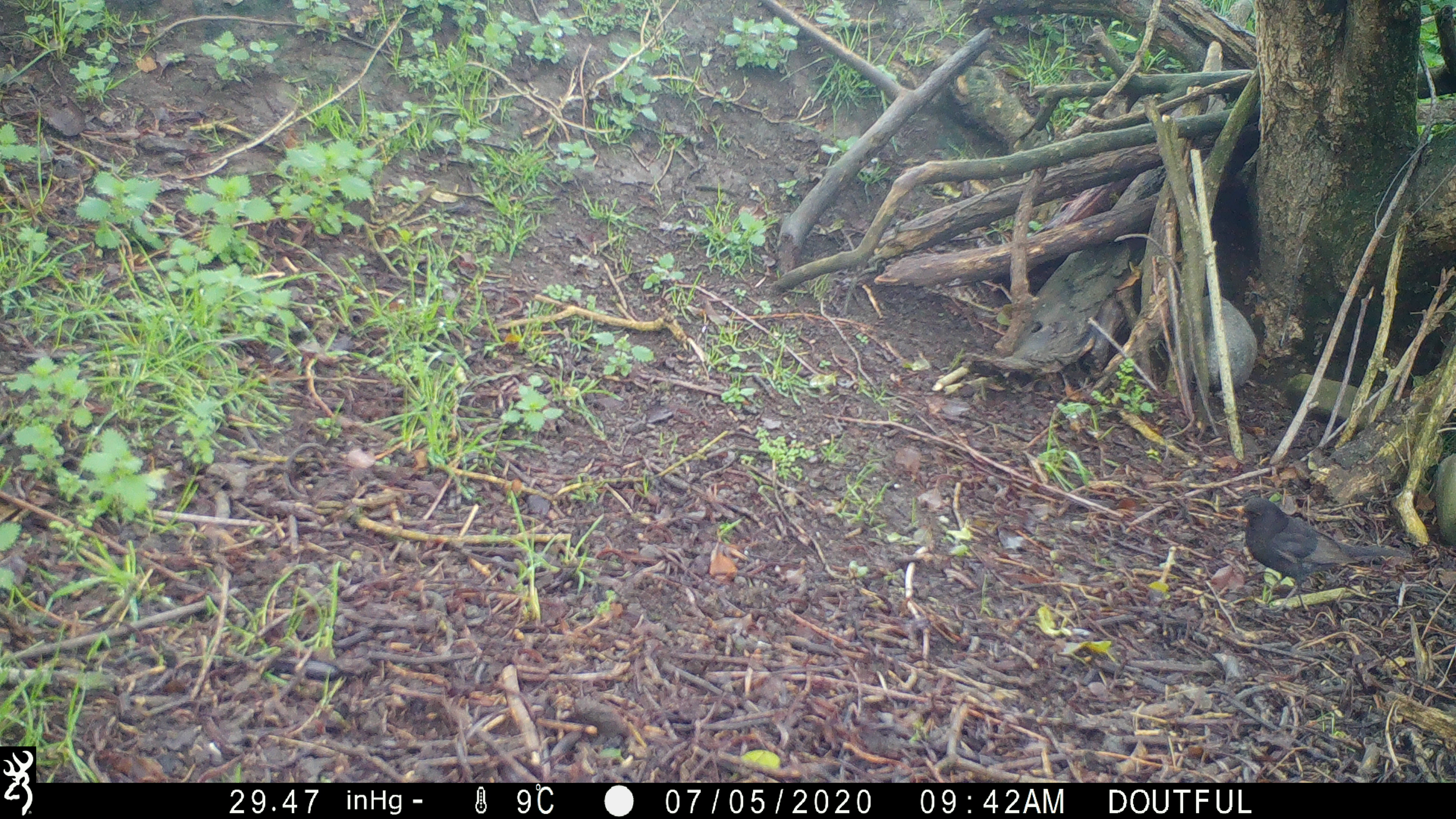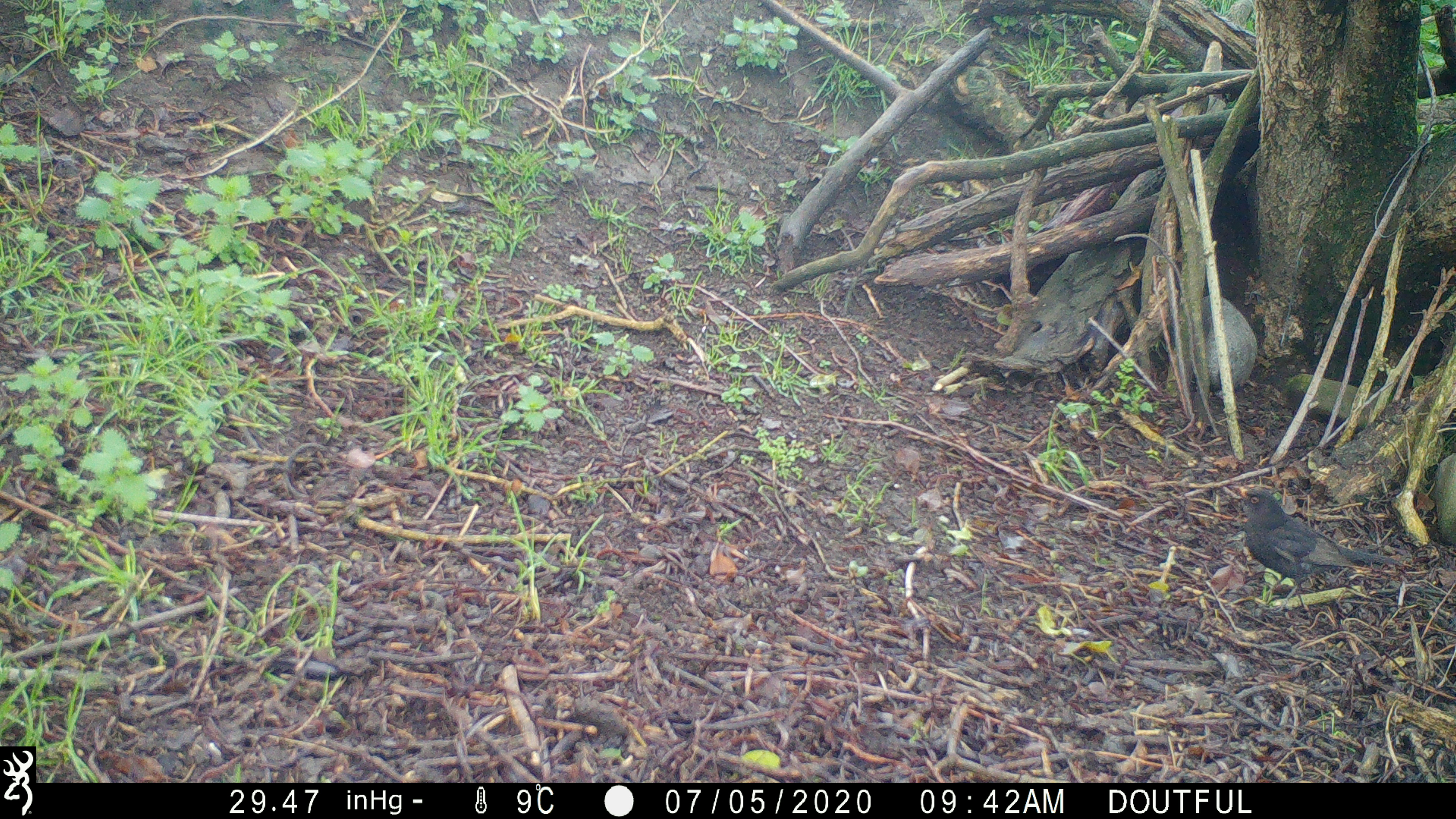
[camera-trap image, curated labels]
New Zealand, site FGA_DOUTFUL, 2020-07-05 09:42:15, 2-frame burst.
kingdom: Animalia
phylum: Chordata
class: Aves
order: Passeriformes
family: Turdidae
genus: Turdus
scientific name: Turdus merula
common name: eurasian blackbird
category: blackbird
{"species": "blackbird (eurasian blackbird) (Turdus merula)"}